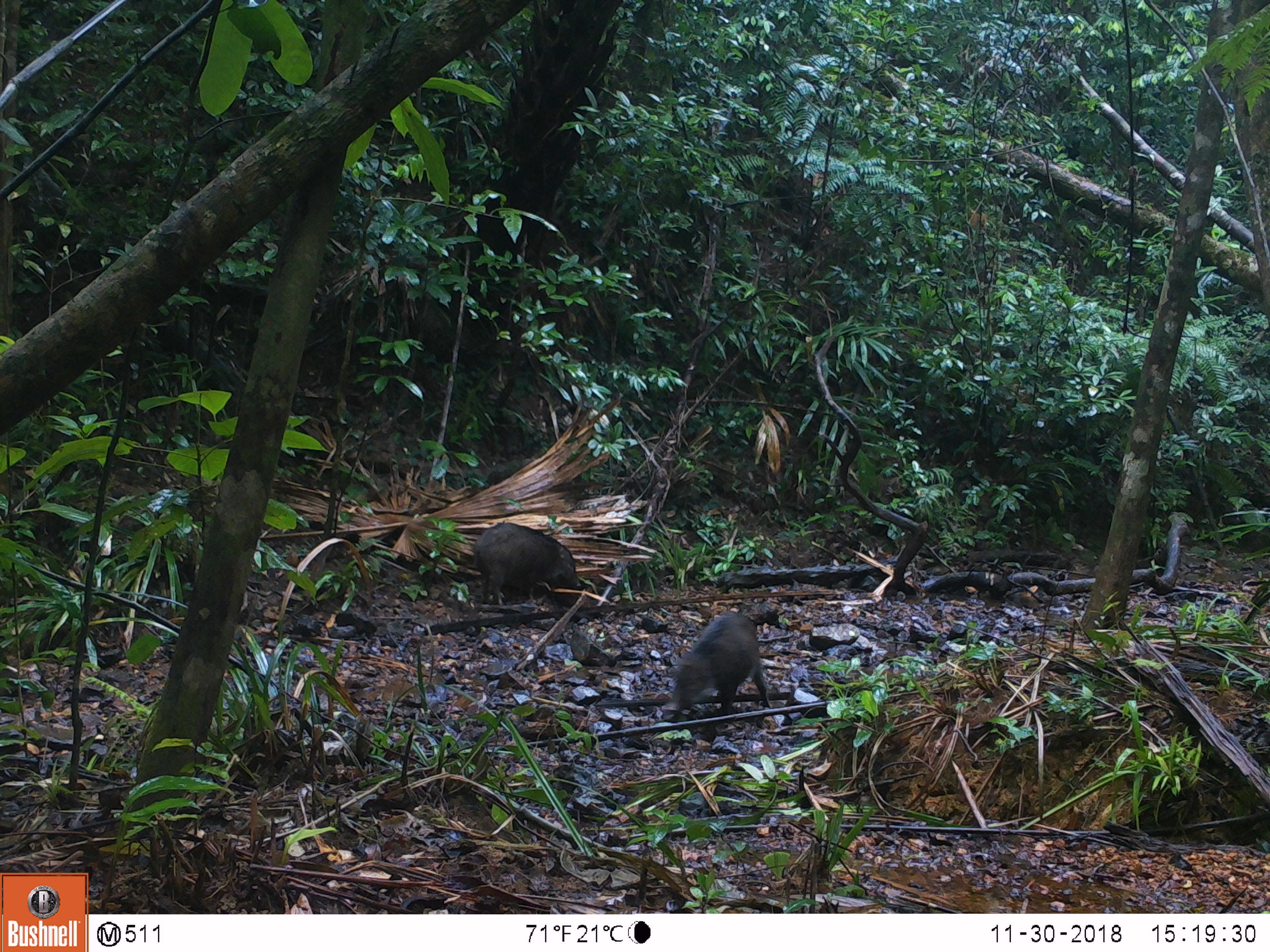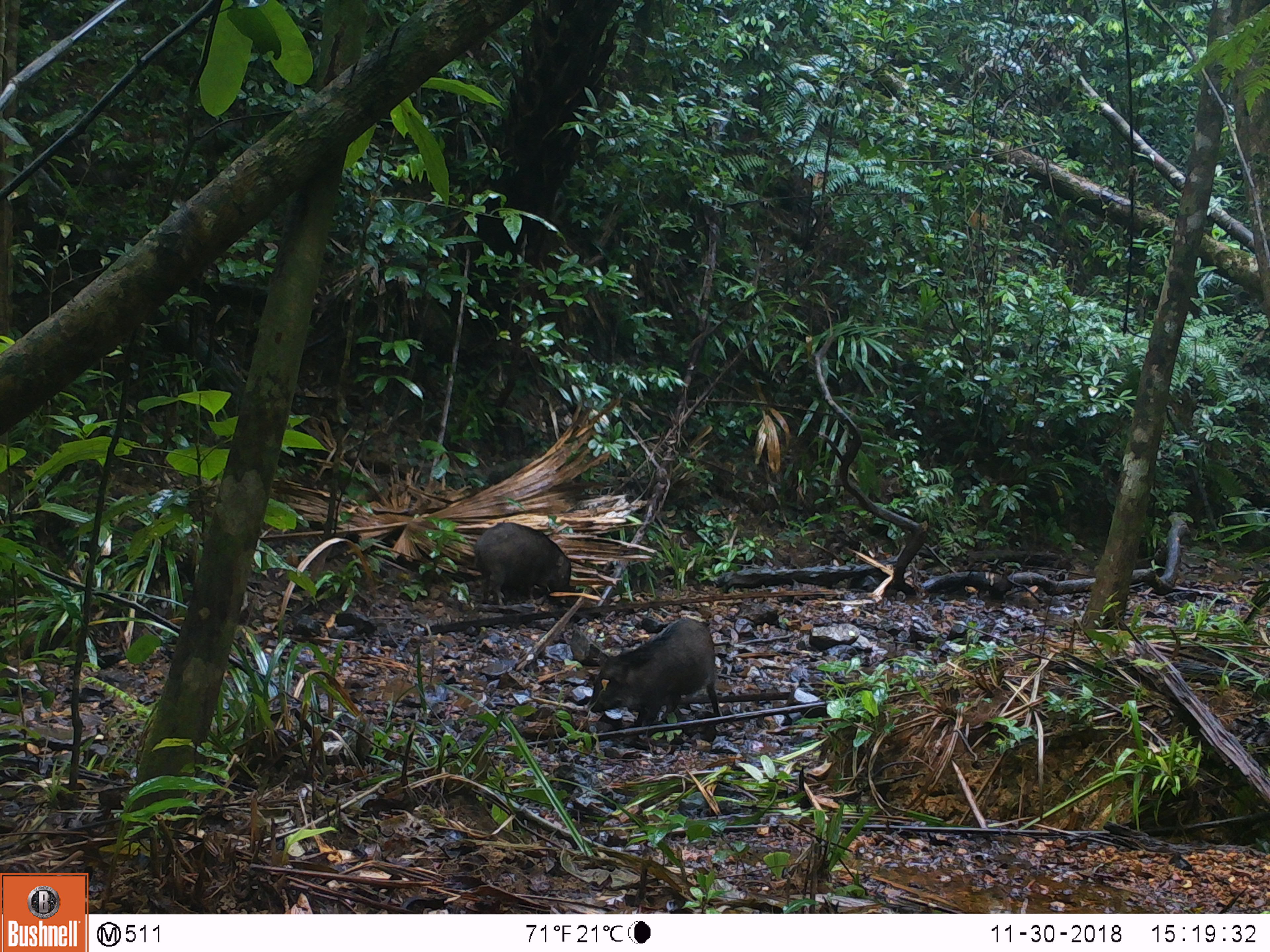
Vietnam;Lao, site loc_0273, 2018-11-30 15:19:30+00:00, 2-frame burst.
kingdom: Animalia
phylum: Chordata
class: Mammalia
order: Artiodactyla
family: Suidae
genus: Sus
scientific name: Sus scrofa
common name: eurasian wild pig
Eurasian wild pig (Sus scrofa). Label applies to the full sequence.